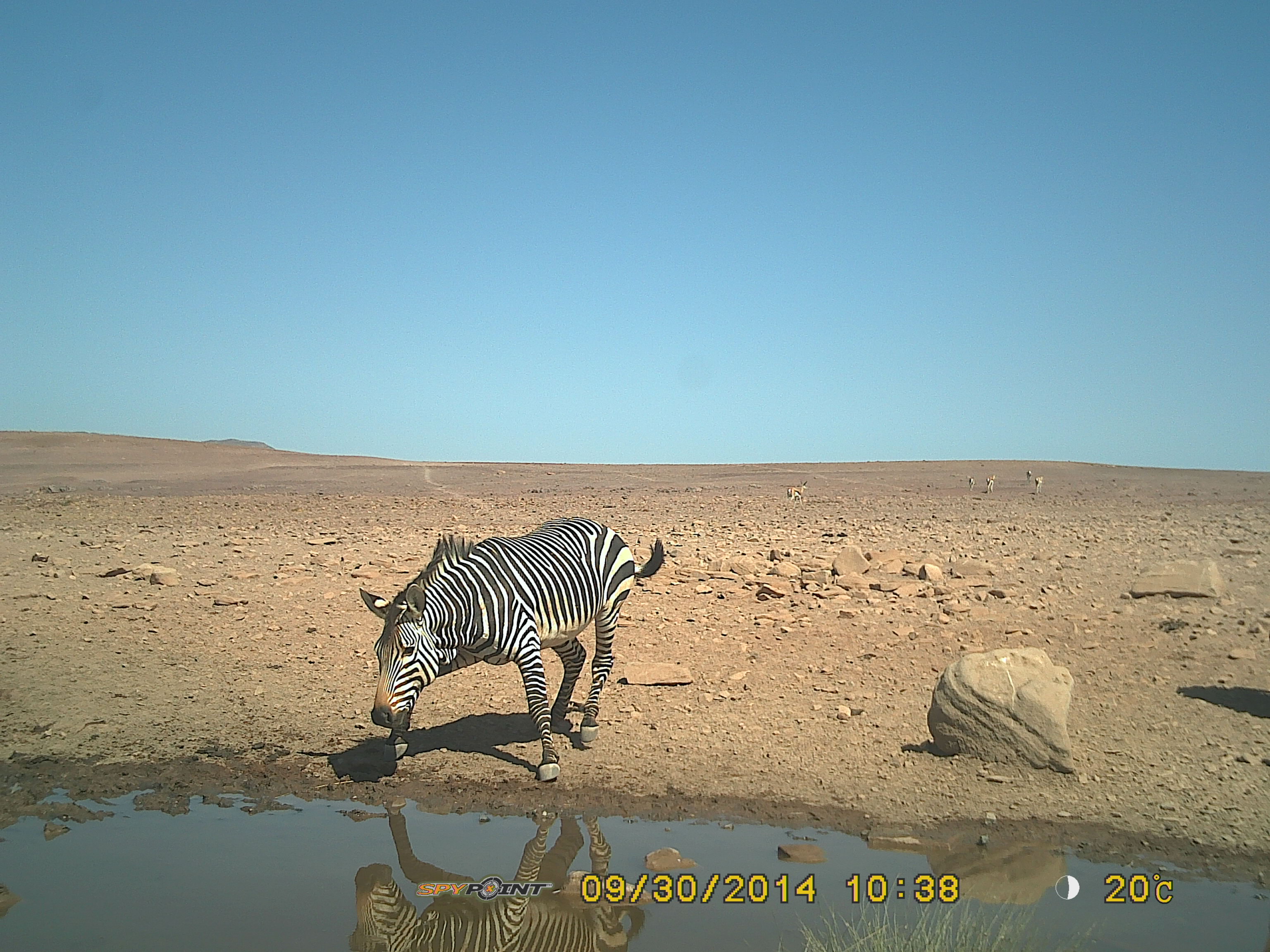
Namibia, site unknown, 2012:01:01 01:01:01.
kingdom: Animalia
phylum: Chordata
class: Mammalia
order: Perissodactyla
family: Equidae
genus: Equus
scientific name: Equus zebra hartmannae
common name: hartmann's mountain zebra